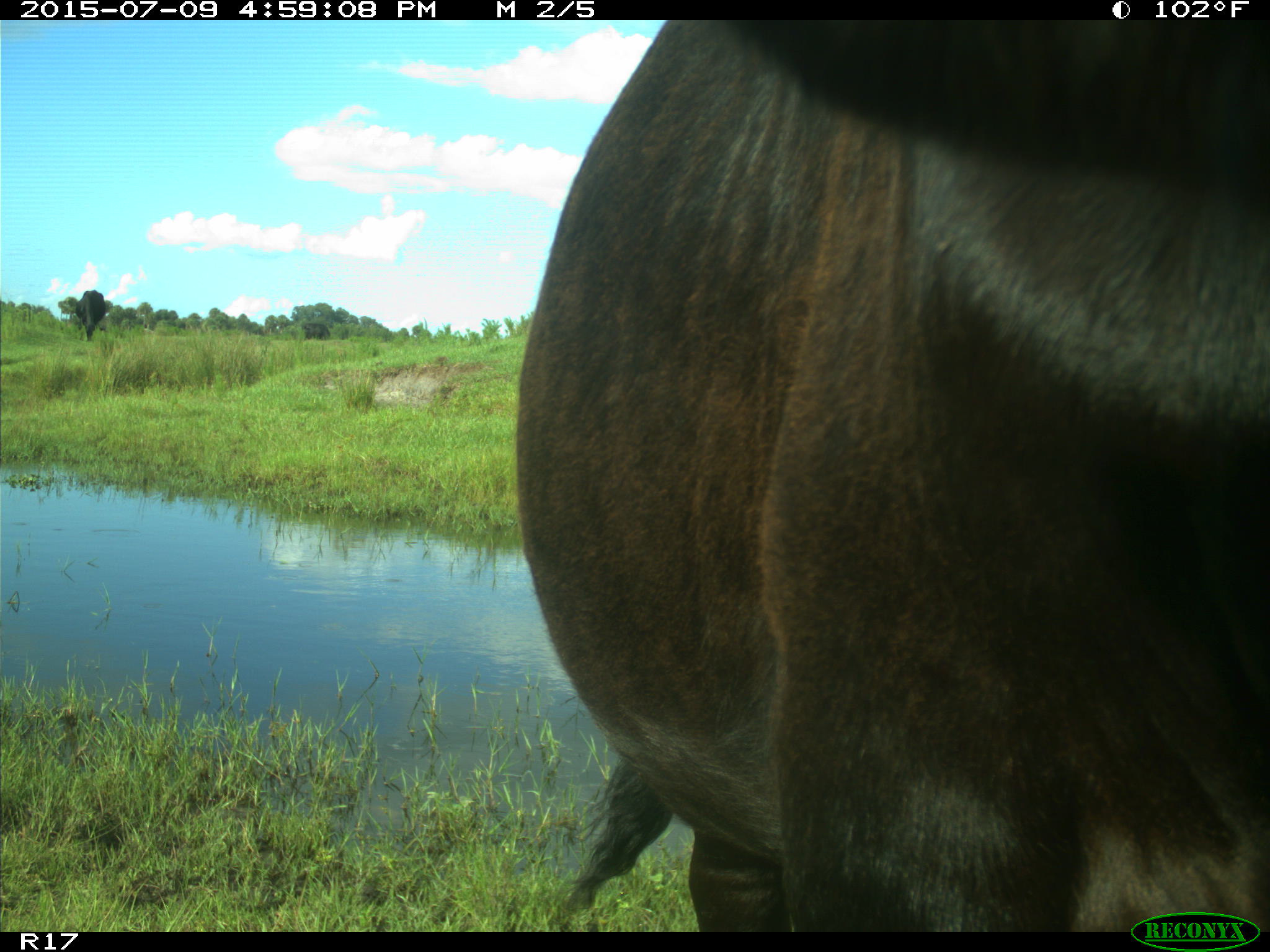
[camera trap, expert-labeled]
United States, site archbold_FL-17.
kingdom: Animalia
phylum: Chordata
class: Mammalia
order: Artiodactyla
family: Bovidae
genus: Bos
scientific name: Bos taurus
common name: domestic cow